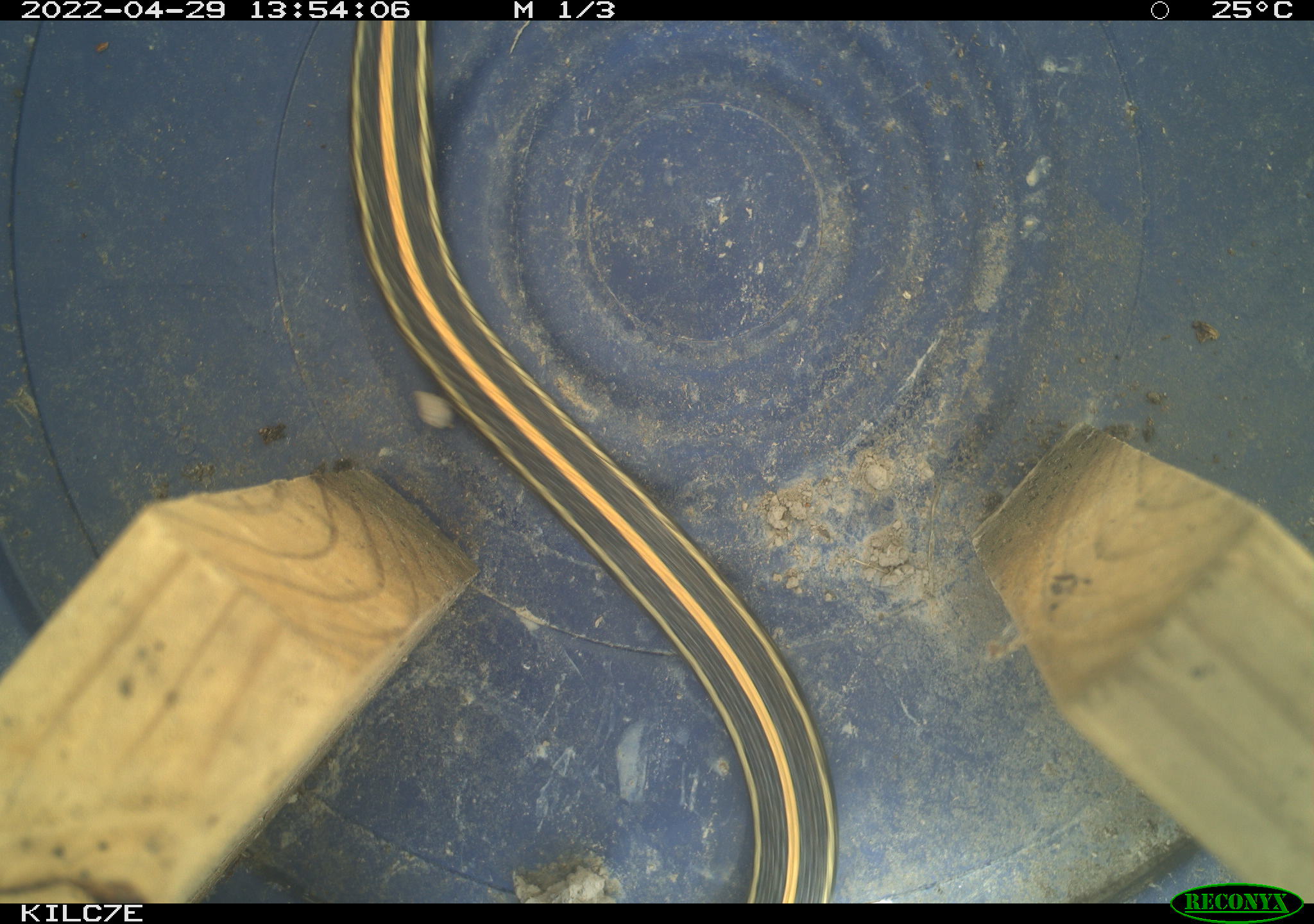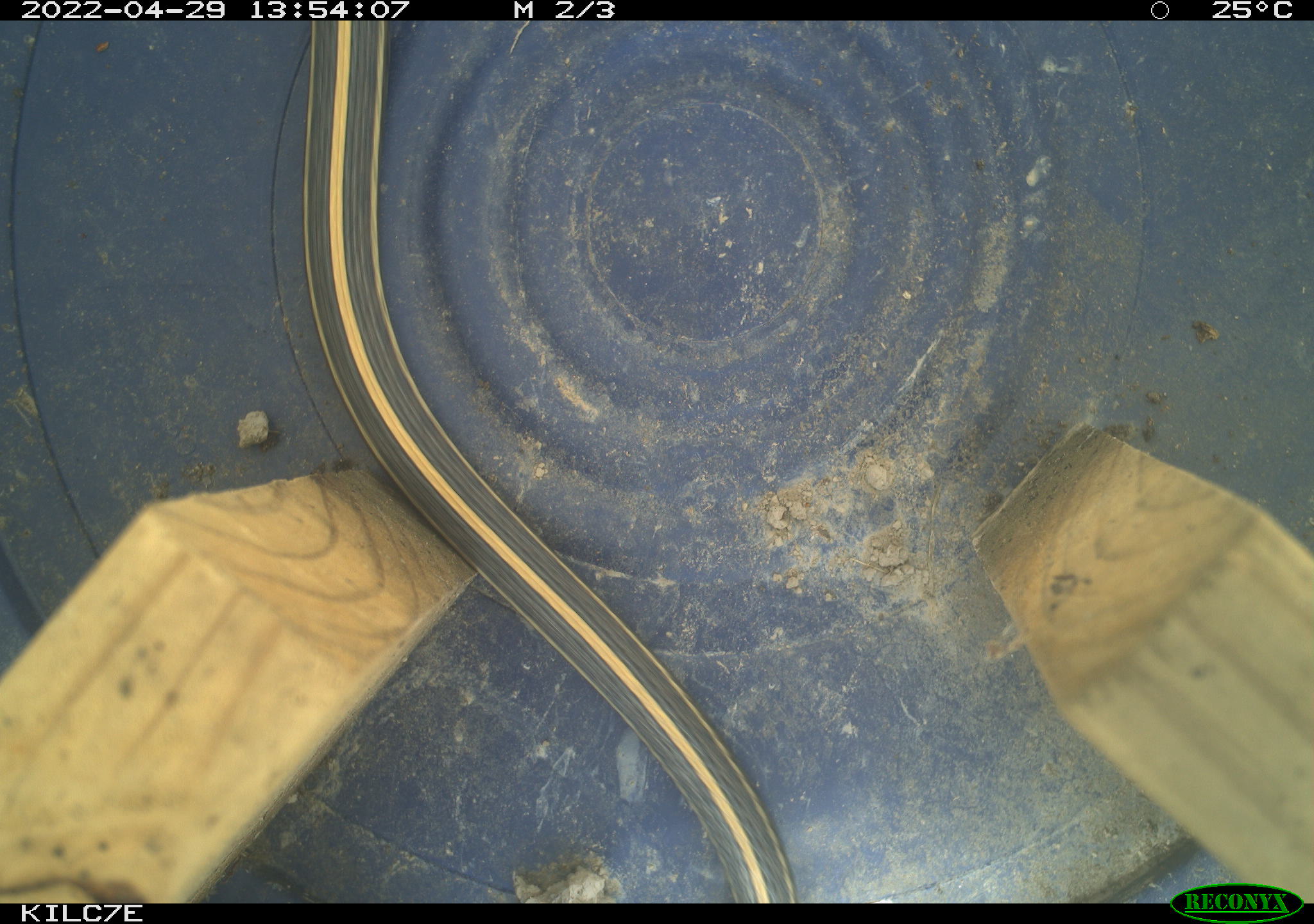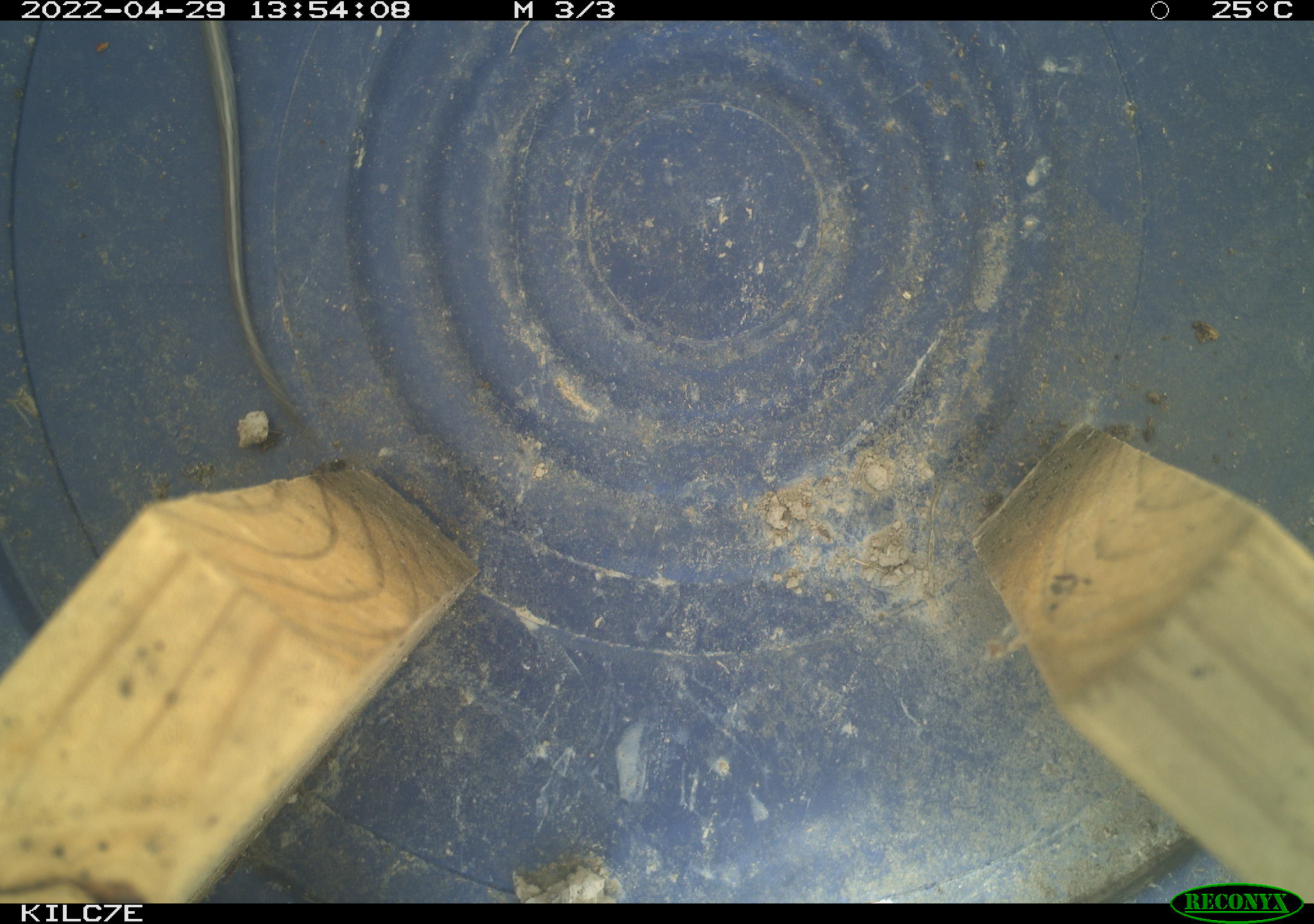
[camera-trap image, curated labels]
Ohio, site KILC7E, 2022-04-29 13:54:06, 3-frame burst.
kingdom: Animalia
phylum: Chordata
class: Reptilia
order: Squamata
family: Colubridae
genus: Thamnophis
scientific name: Thamnophis radix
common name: plains gartersnake